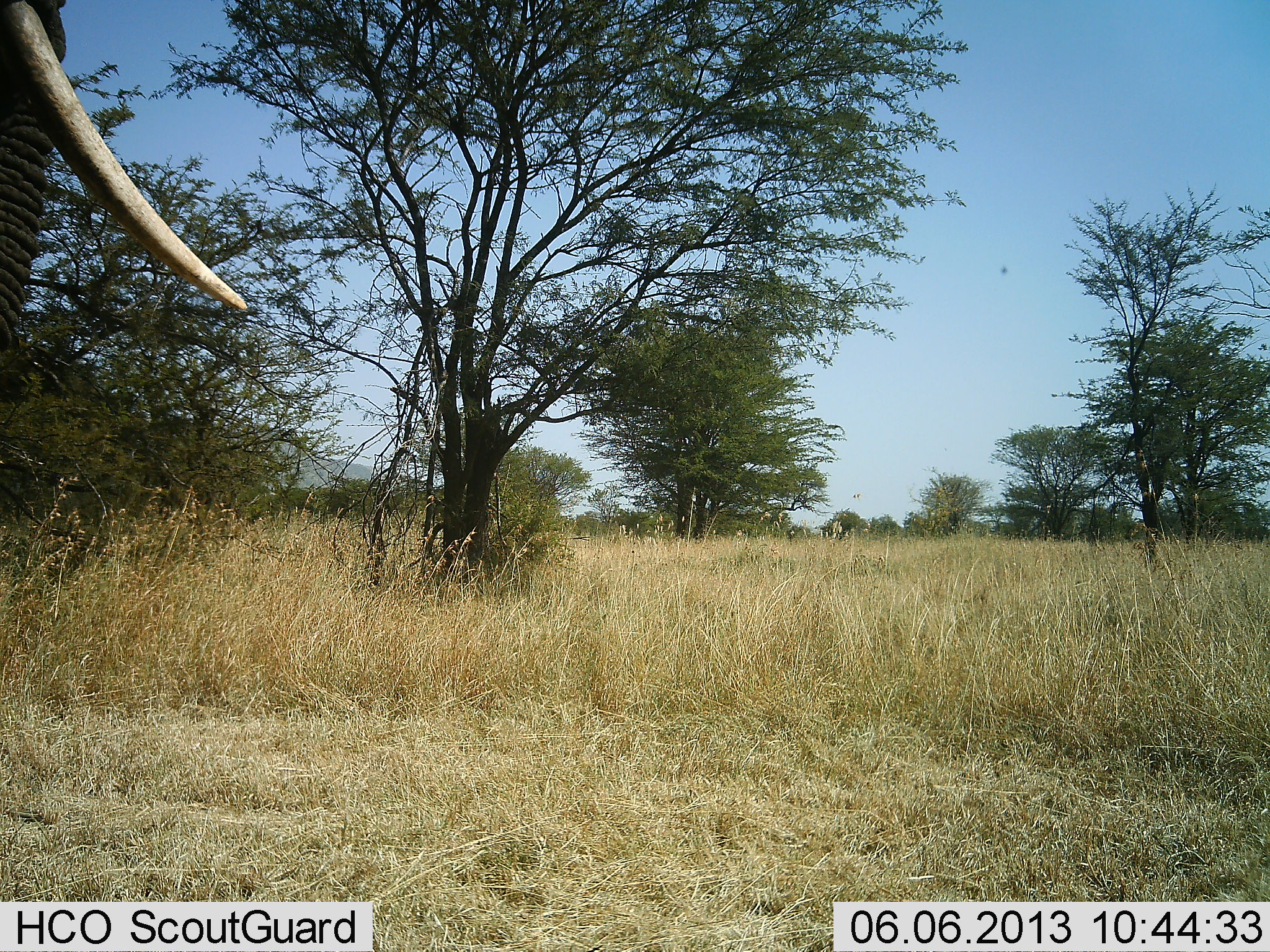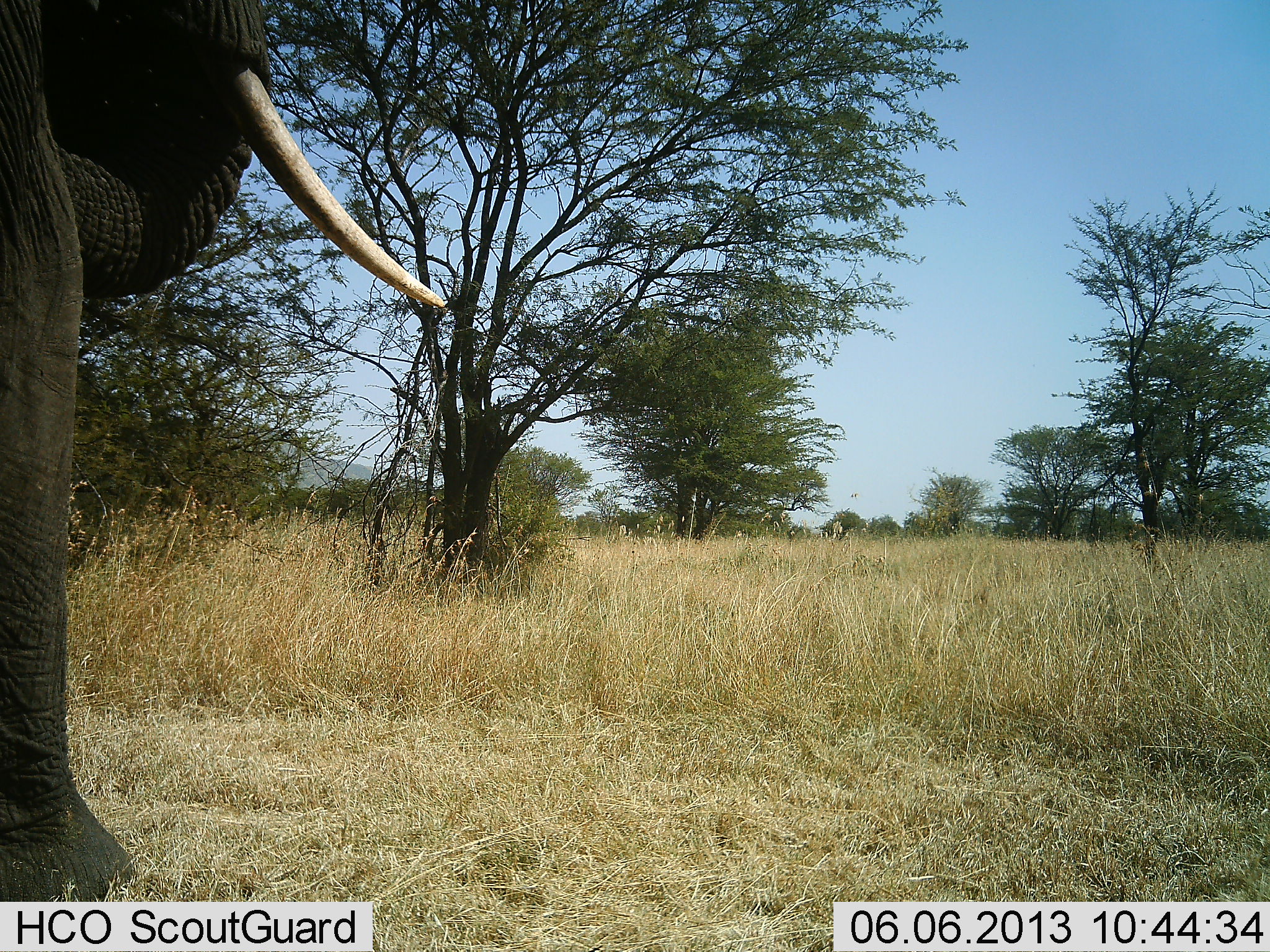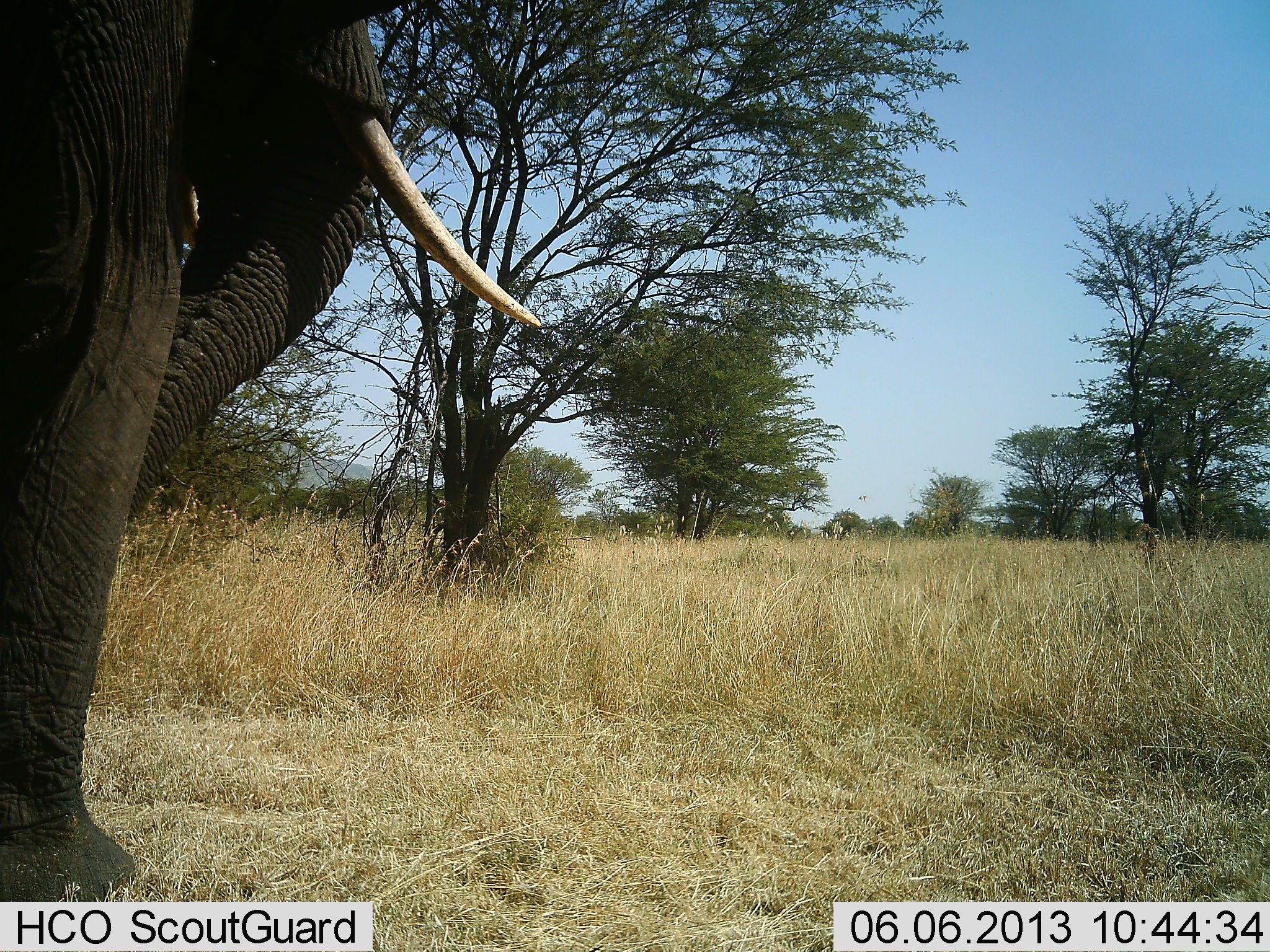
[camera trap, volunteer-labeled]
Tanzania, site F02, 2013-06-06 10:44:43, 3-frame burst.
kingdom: Animalia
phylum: Chordata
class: Mammalia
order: Proboscidea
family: Elephantidae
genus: Loxodonta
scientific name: Loxodonta africana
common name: african bush elephant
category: elephant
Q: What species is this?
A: Elephant (african bush elephant) (Loxodonta africana).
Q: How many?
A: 1.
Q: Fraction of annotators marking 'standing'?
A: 20%.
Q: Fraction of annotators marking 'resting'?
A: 0%.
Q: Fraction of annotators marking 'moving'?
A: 90%.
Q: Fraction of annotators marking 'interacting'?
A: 0%.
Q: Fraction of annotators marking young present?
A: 0%.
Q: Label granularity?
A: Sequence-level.